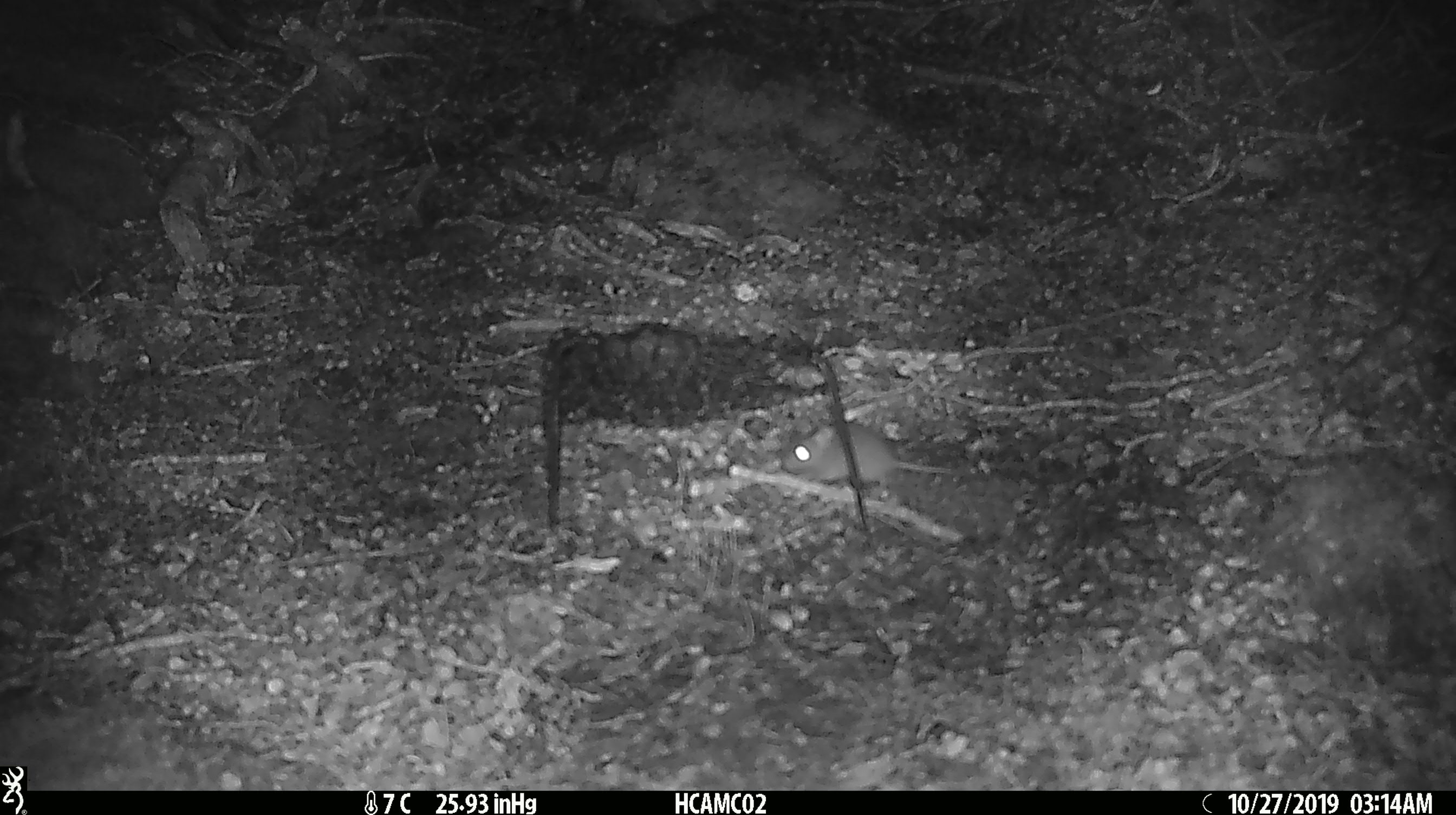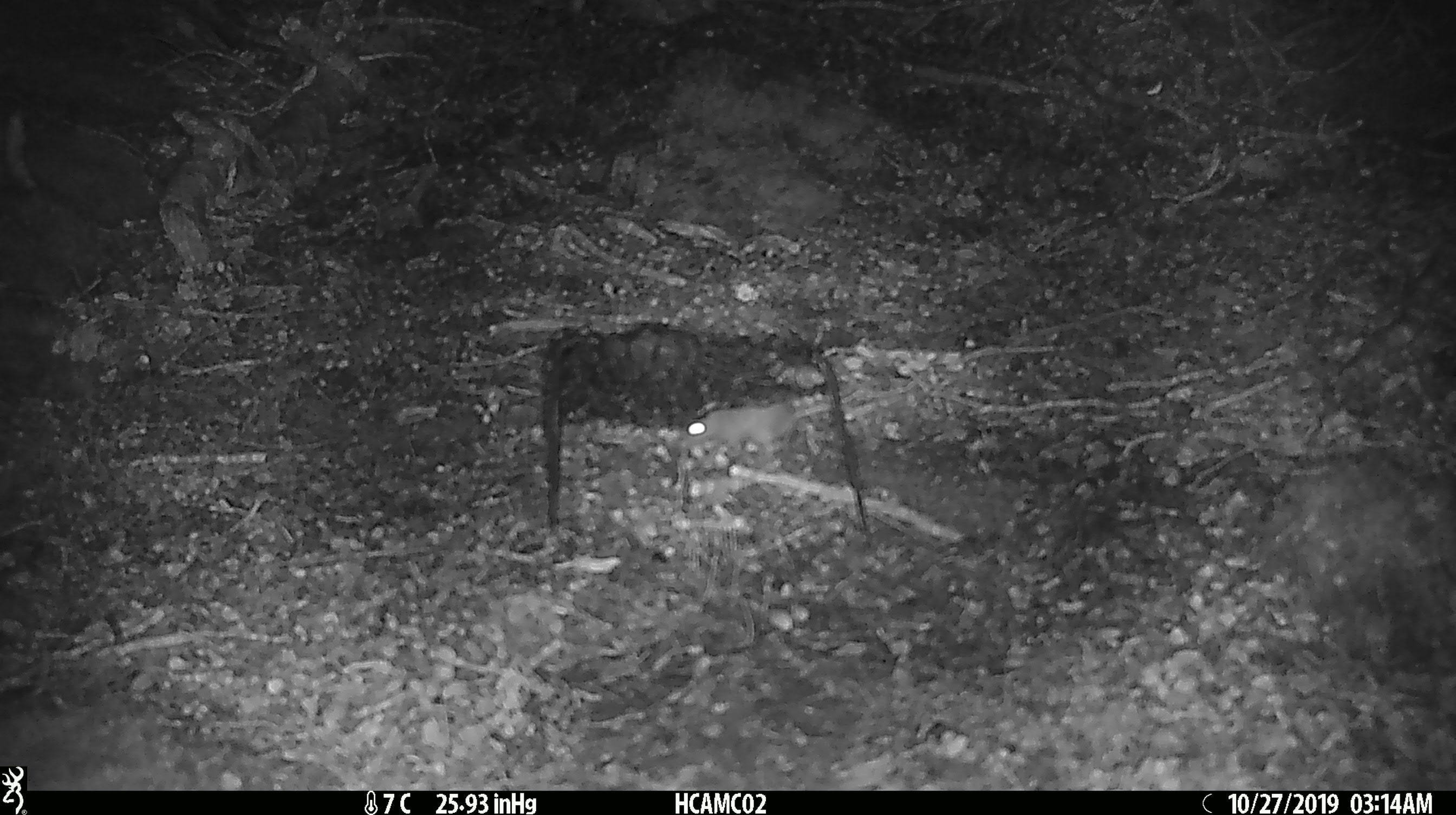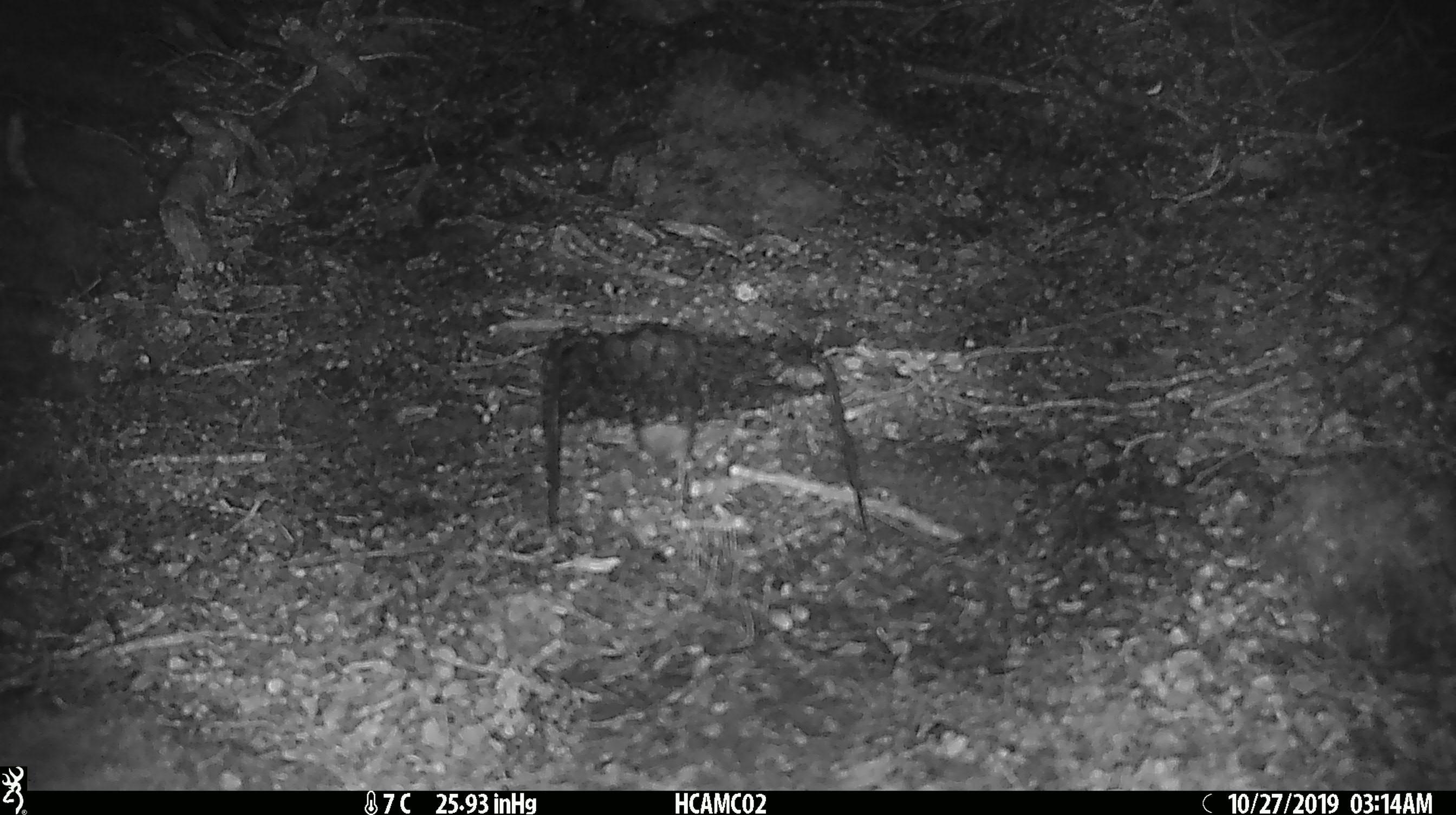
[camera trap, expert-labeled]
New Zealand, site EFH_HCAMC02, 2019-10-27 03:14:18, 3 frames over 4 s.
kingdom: Animalia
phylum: Chordata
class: Mammalia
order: Rodentia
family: Muridae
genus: Mus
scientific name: Mus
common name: mouse